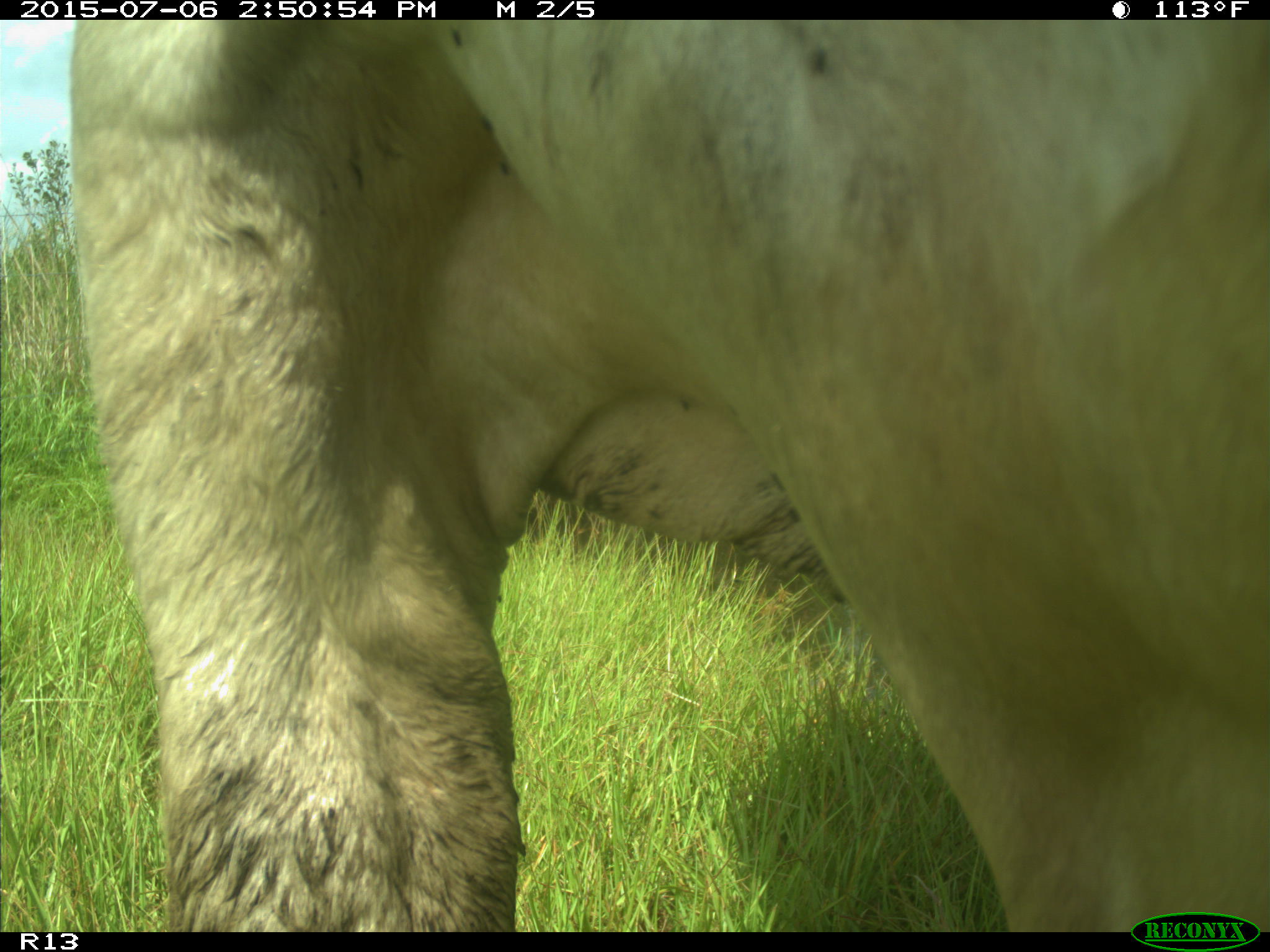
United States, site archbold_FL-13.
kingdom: Animalia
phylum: Chordata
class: Mammalia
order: Artiodactyla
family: Bovidae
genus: Bos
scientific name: Bos taurus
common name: domestic cow